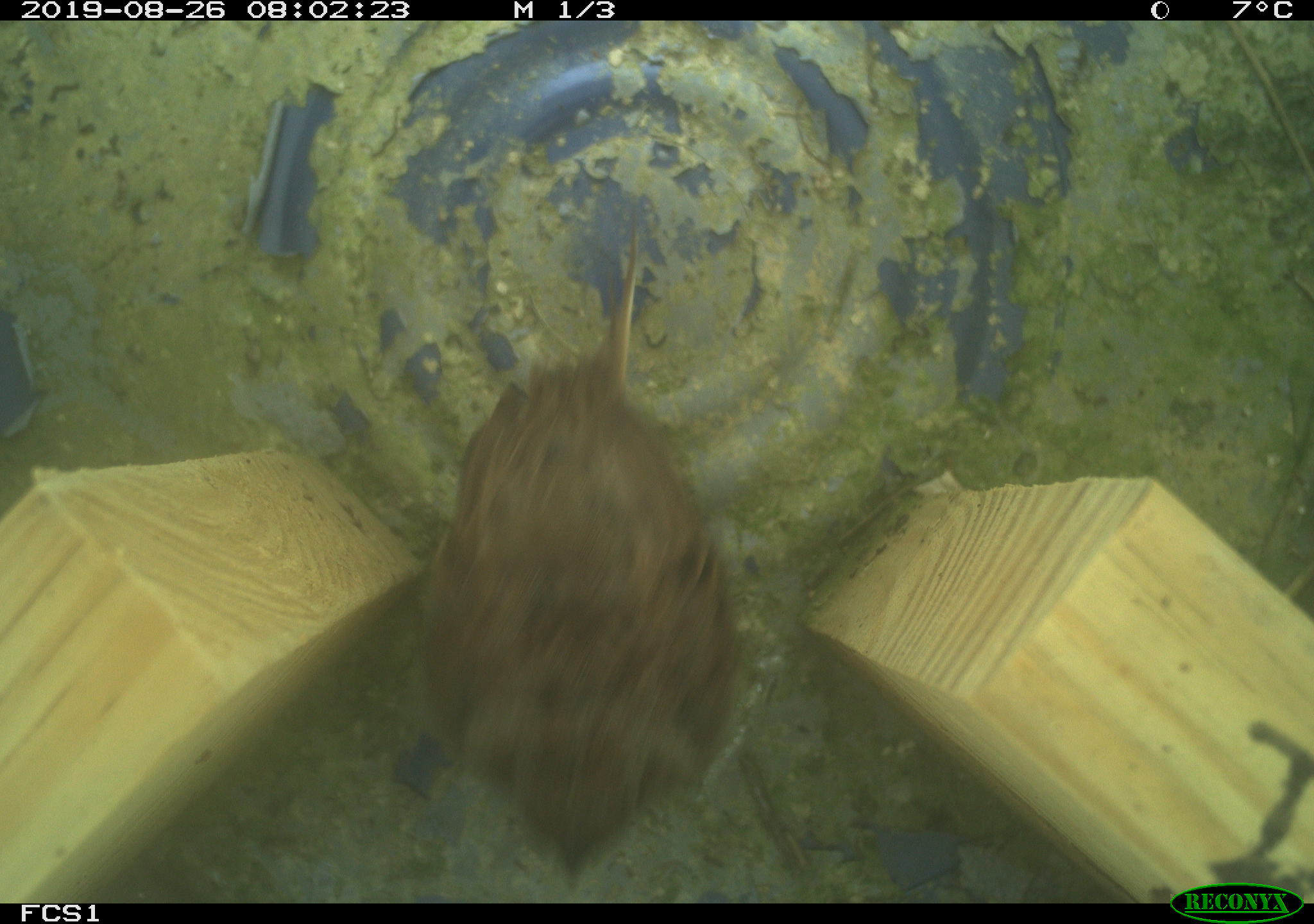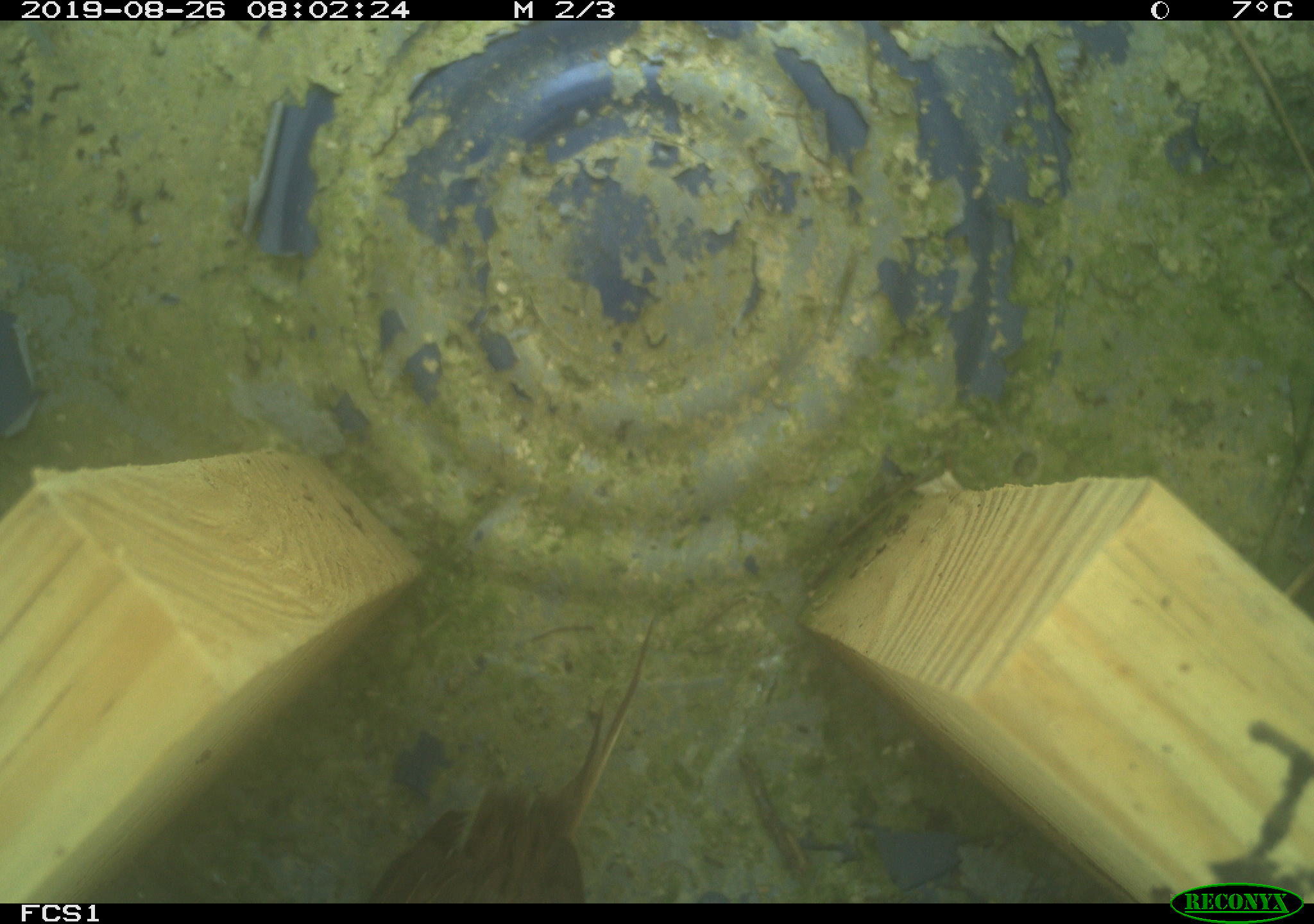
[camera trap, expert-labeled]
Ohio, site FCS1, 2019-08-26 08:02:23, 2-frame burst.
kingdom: Animalia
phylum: Chordata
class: Aves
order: Passeriformes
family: Passerellidae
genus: Melospiza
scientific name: Melospiza melodia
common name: song sparrow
Song sparrow (Melospiza melodia).